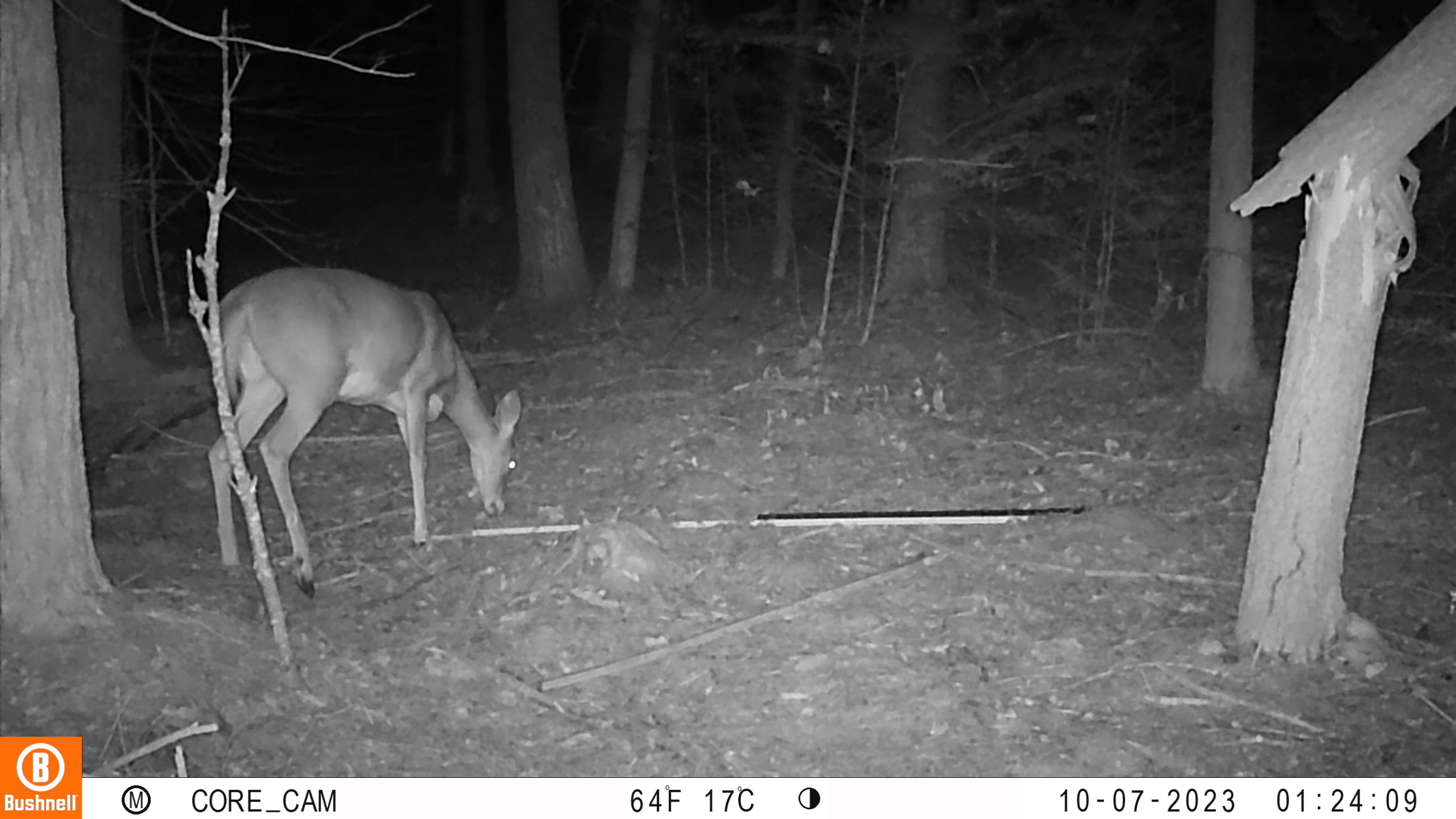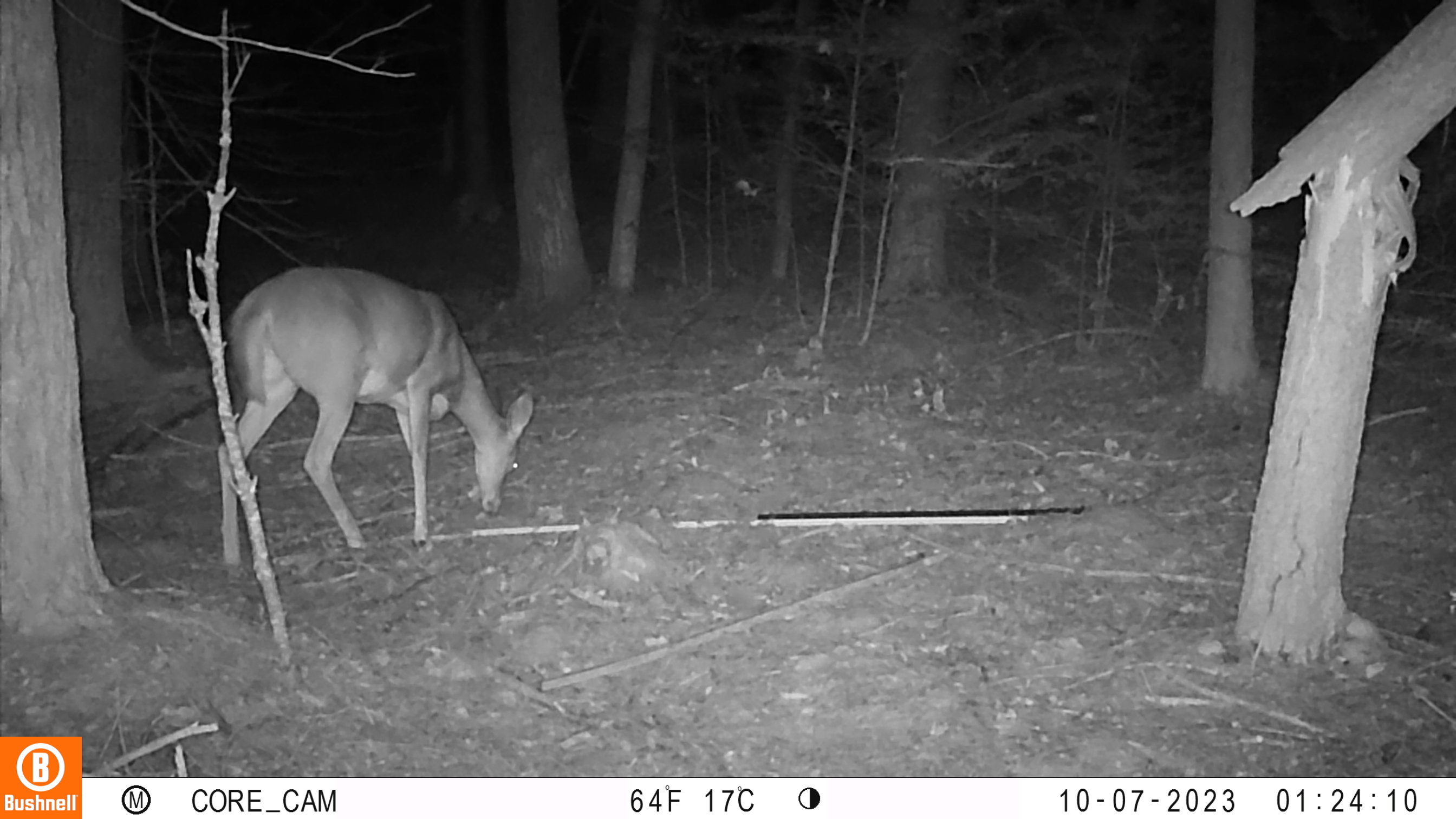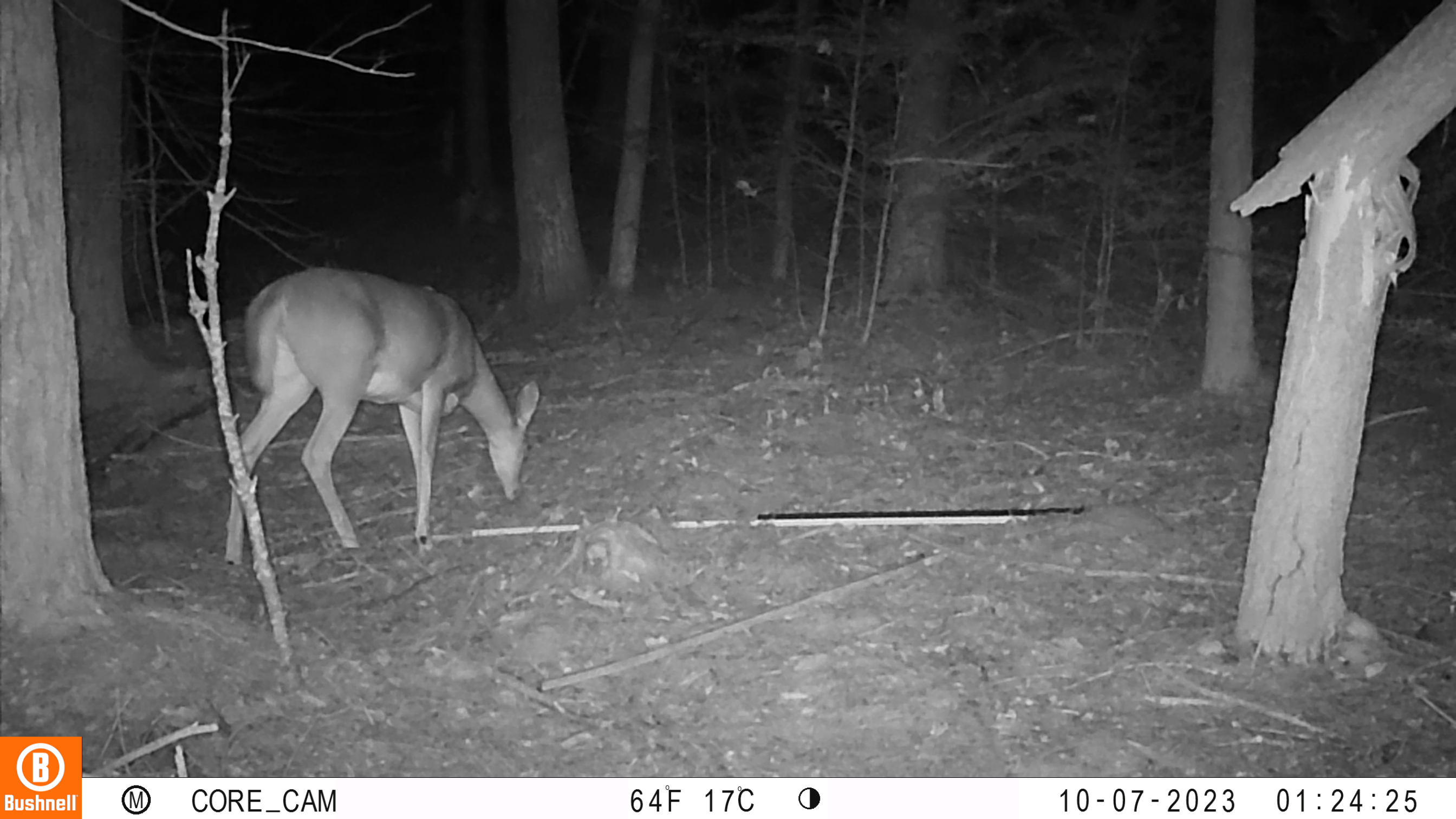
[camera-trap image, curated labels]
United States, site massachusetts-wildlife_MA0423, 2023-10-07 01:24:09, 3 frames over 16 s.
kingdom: Animalia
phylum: Chordata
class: Mammalia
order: Artiodactyla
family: Cervidae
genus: Odocoileus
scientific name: Odocoileus virginianus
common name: white-tailed deer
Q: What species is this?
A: White-tailed deer (Odocoileus virginianus).